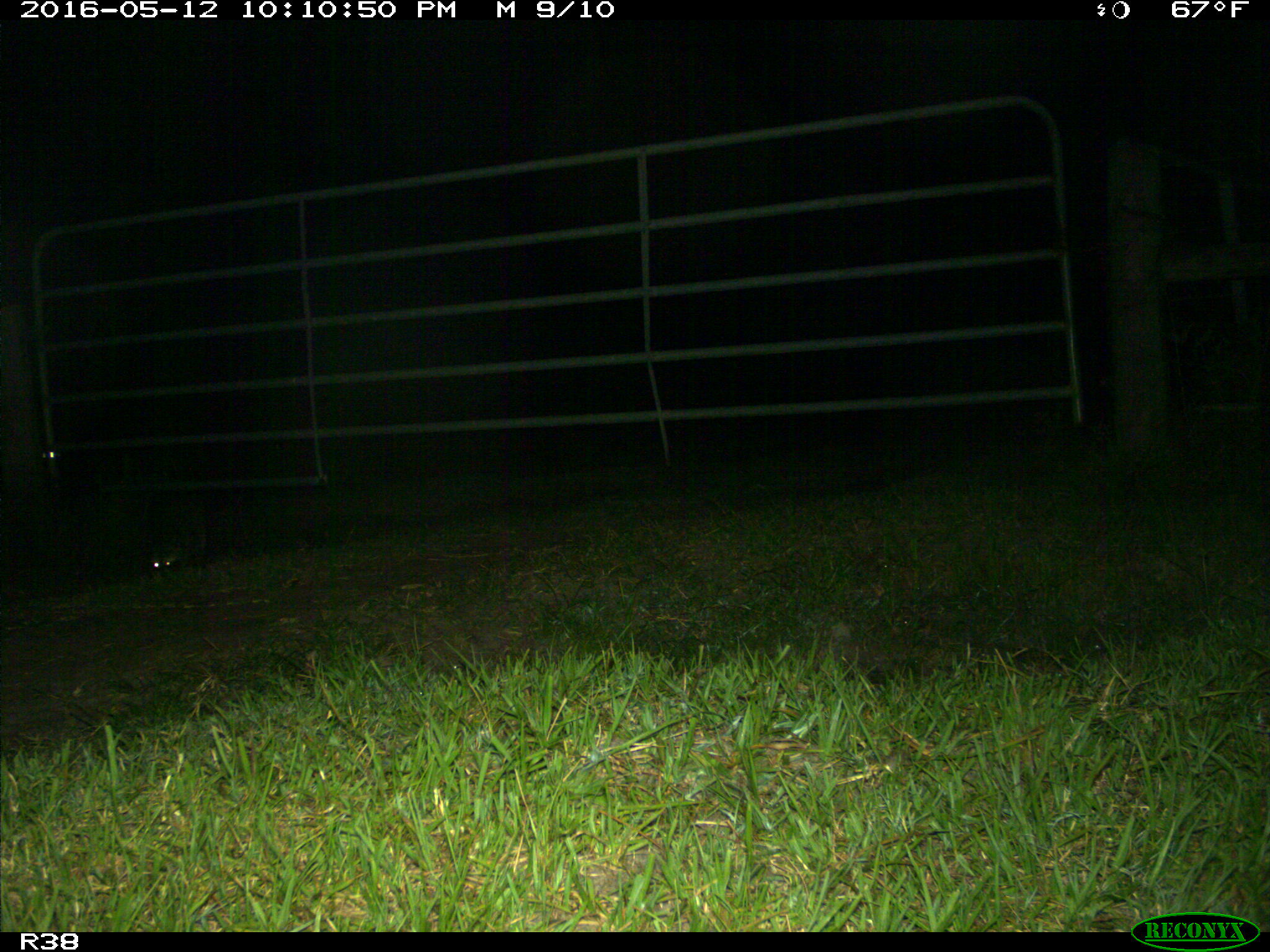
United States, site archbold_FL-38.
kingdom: Animalia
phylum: Chordata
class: Mammalia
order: Carnivora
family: Procyonidae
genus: Procyon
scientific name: Procyon lotor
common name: common raccoon